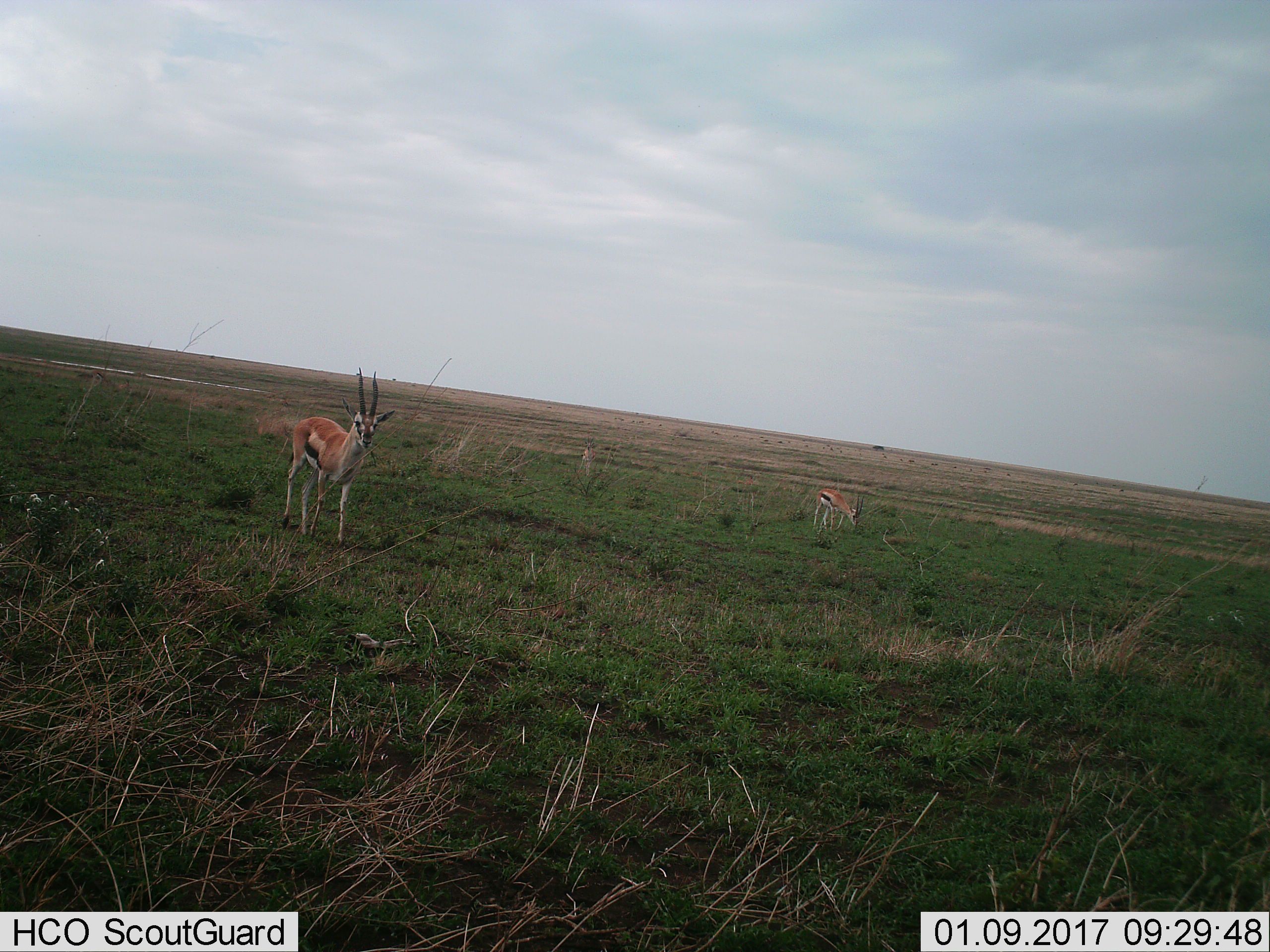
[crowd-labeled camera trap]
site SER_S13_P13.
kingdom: Animalia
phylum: Chordata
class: Mammalia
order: Artiodactyla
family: Bovidae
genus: Eudorcas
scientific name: Eudorcas thomsonii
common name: thomson's gazelle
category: gazellethomsons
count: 2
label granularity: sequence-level